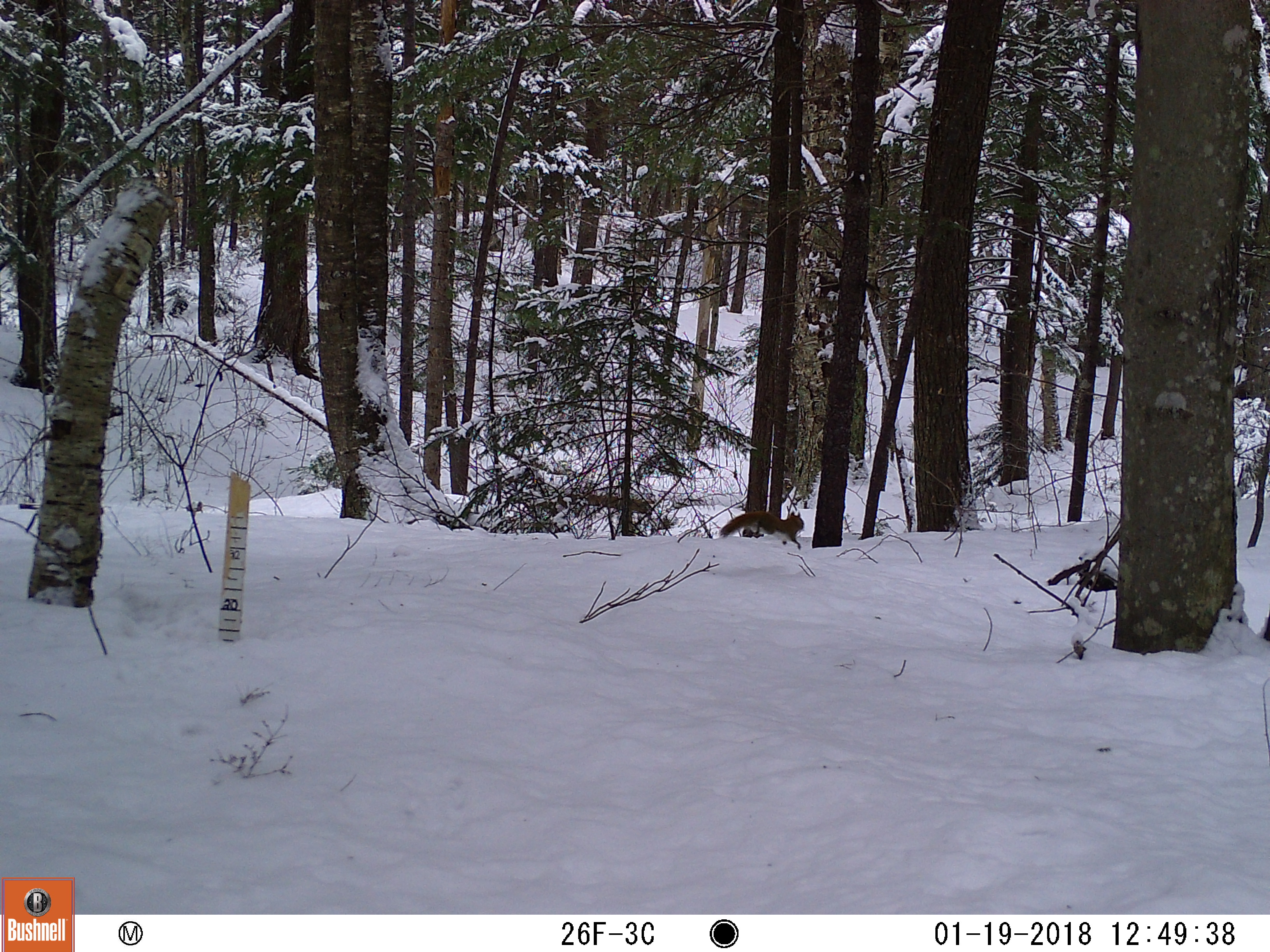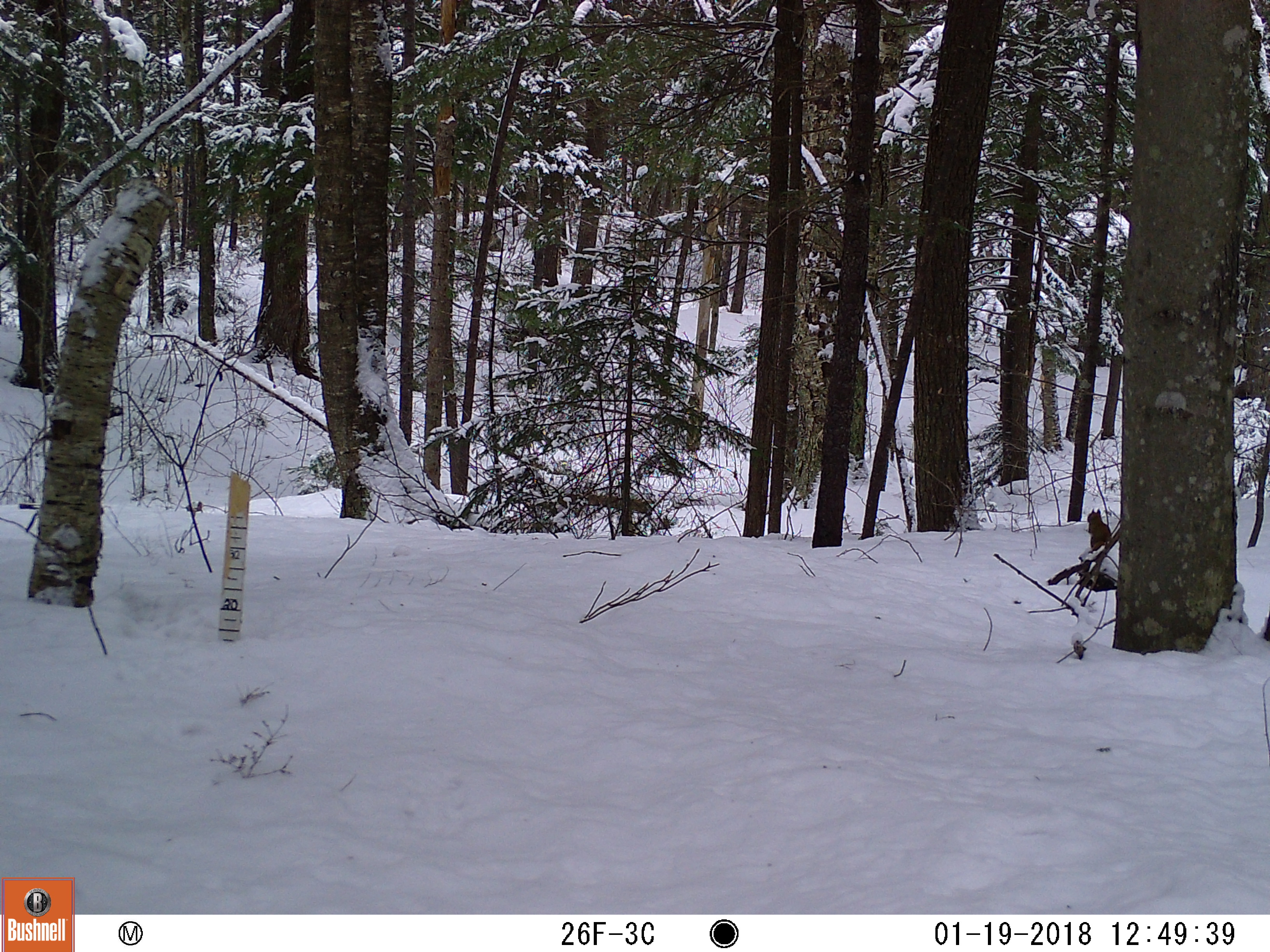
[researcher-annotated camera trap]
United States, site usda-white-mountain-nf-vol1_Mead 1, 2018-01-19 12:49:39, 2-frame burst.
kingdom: Animalia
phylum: Chordata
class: Mammalia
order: Rodentia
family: Sciuridae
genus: Tamiasciurus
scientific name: Tamiasciurus hudsonicus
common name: red squirrel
Red squirrel (Tamiasciurus hudsonicus).